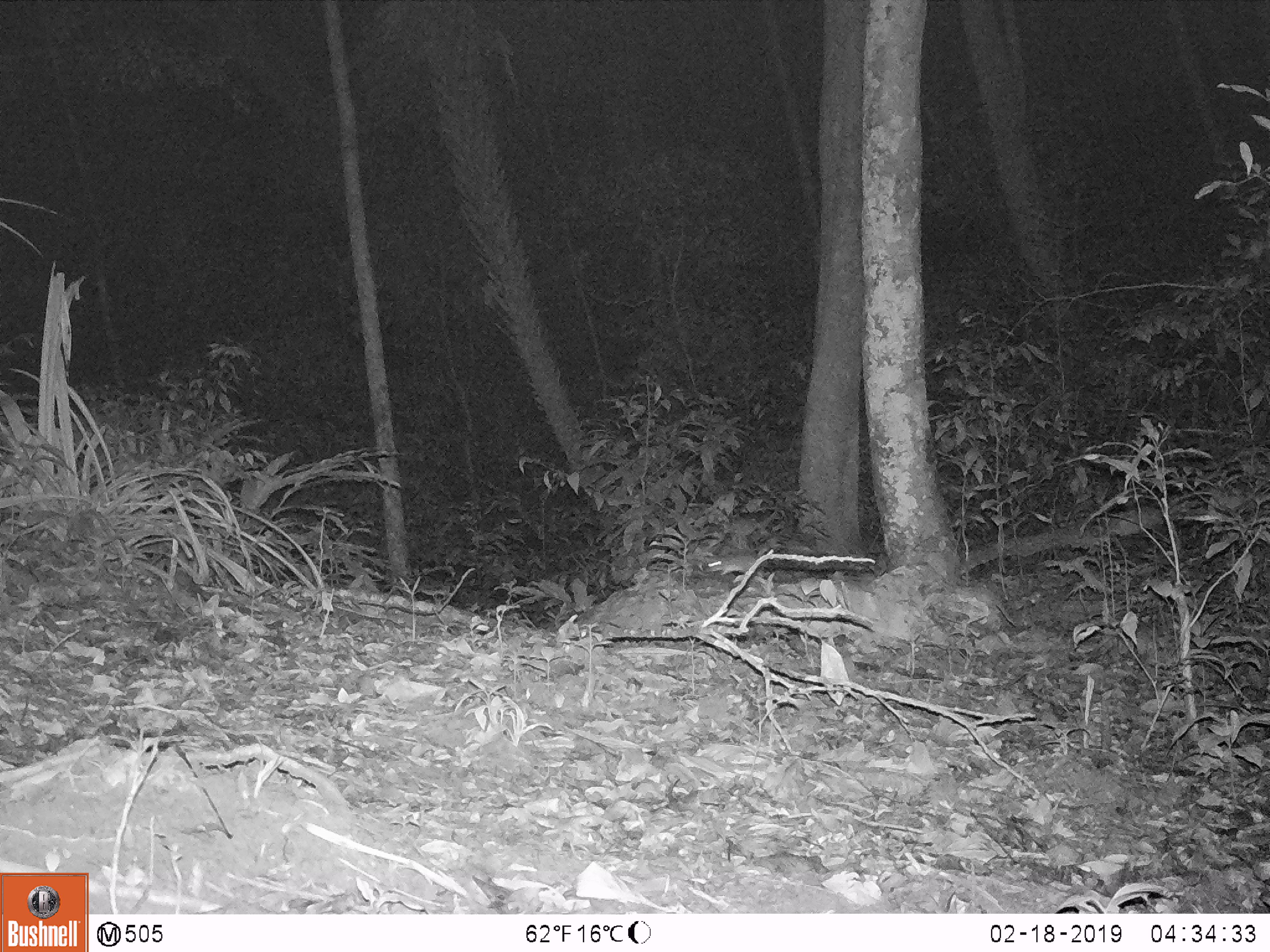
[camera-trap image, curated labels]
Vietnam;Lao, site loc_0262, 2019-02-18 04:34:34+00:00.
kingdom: Animalia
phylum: Chordata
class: Mammalia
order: Rodentia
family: Muridae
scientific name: Muridae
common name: old-world mice and rats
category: unidentified murid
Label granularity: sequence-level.